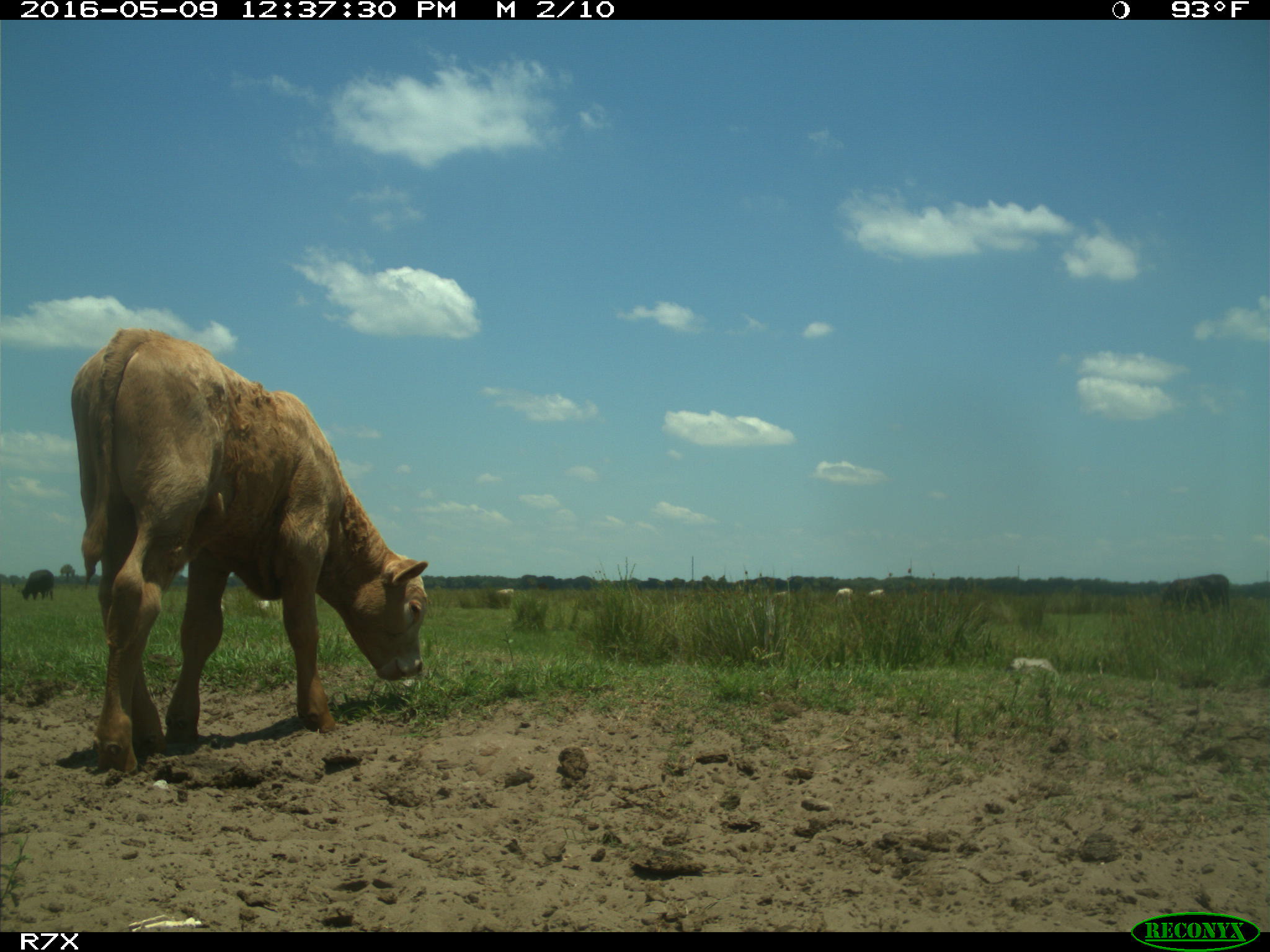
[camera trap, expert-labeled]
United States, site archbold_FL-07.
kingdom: Animalia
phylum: Chordata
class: Mammalia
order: Artiodactyla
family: Bovidae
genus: Bos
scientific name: Bos taurus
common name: domestic cow